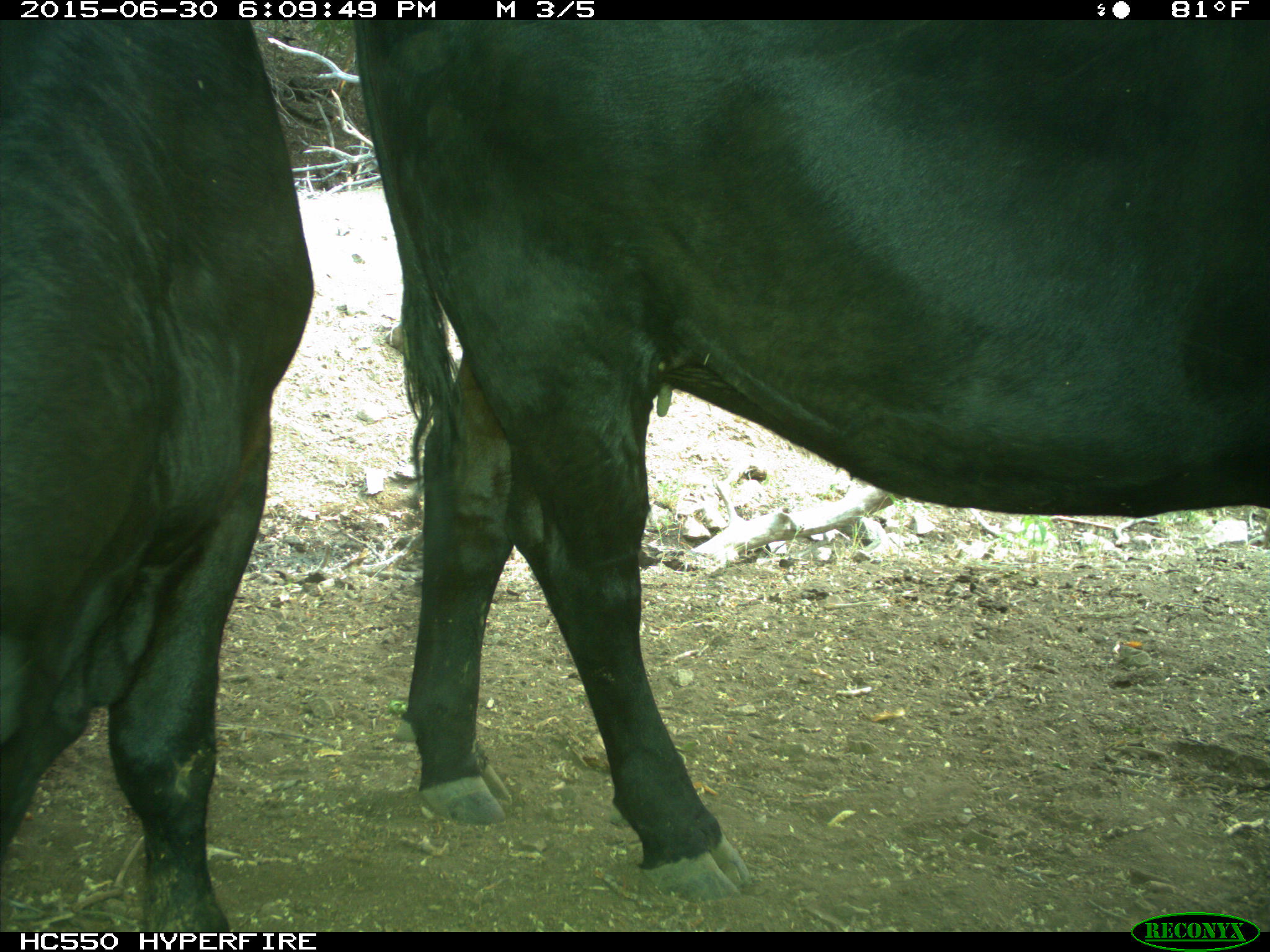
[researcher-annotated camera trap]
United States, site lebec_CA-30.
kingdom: Animalia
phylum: Chordata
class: Mammalia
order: Artiodactyla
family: Bovidae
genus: Bos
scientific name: Bos taurus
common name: domestic cow